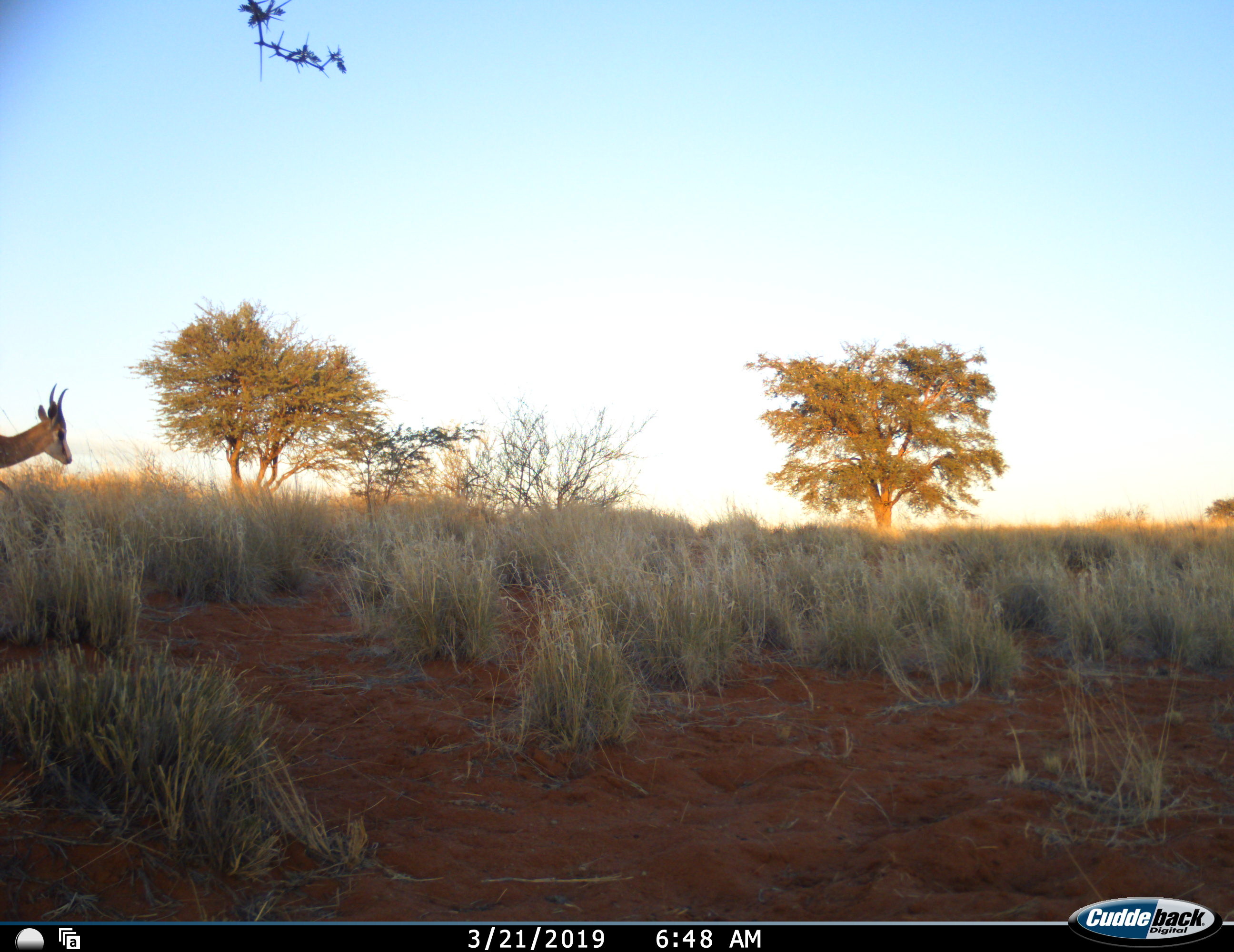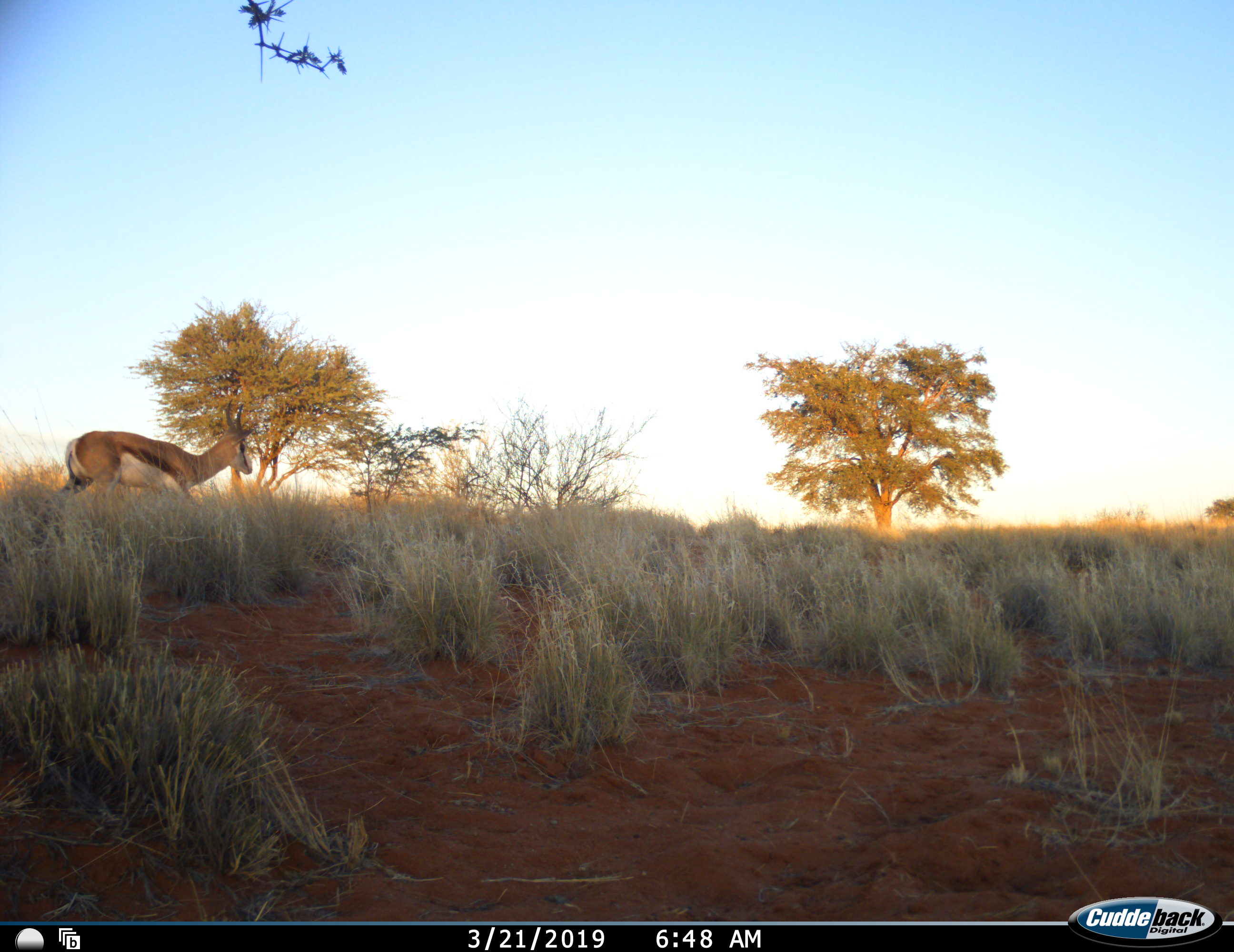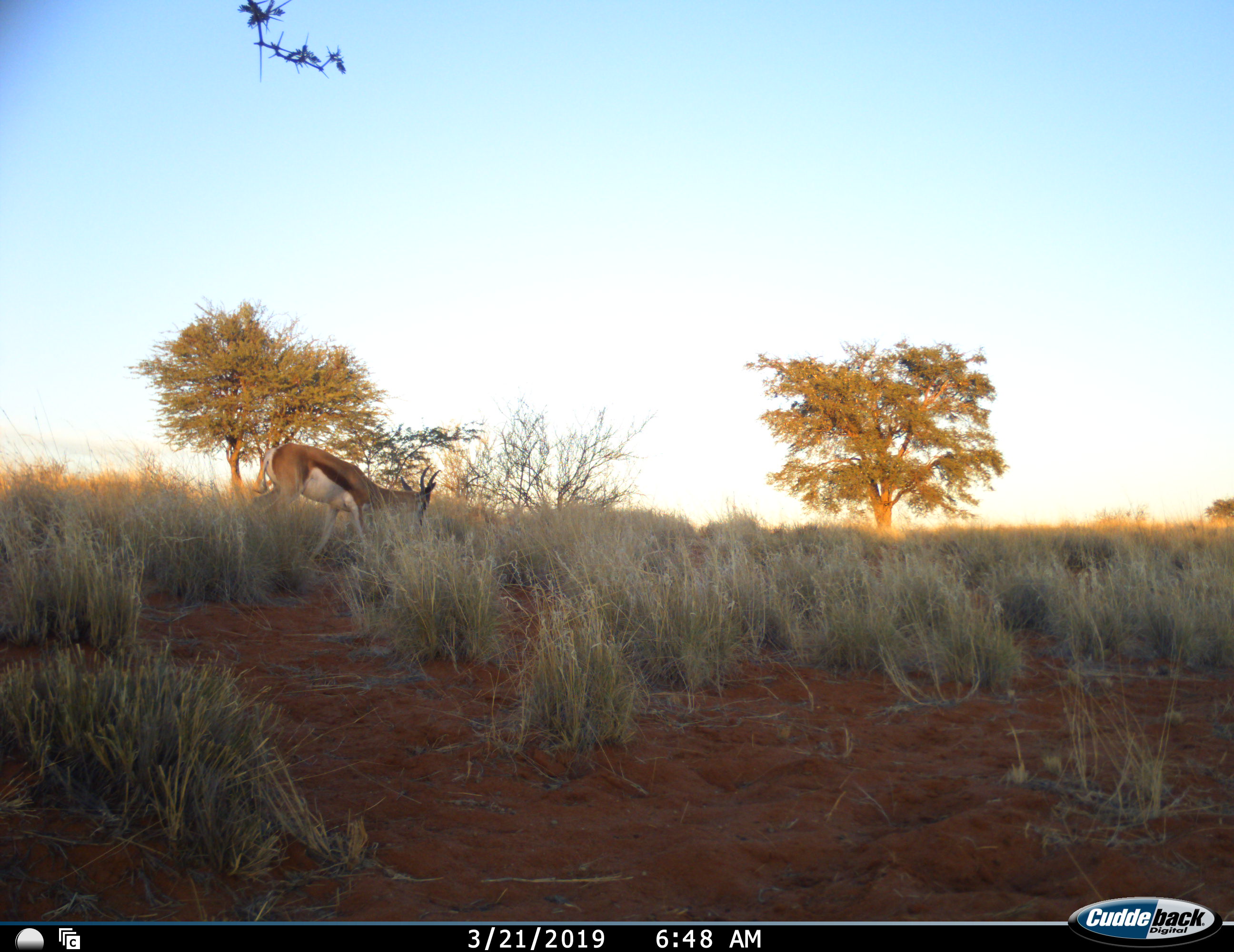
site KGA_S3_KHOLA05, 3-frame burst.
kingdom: Animalia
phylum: Chordata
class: Mammalia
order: Artiodactyla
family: Bovidae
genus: Antidorcas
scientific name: Antidorcas marsupialis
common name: springbok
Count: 1.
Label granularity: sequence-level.